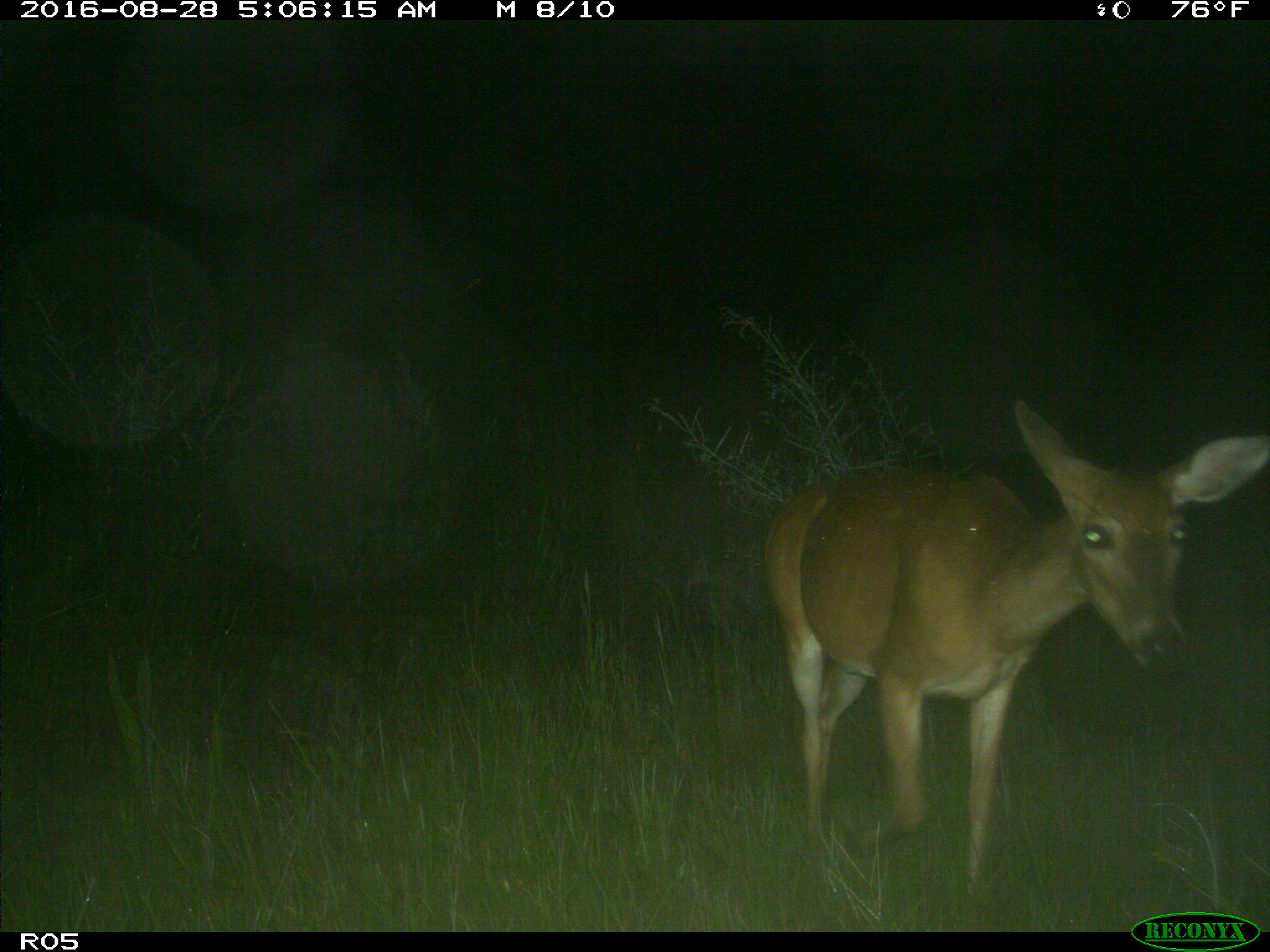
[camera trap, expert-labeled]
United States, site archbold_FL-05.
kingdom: Animalia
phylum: Chordata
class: Mammalia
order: Artiodactyla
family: Cervidae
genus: Odocoileus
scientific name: Odocoileus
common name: deer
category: unidentified deer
Unidentified deer (deer) (Odocoileus).